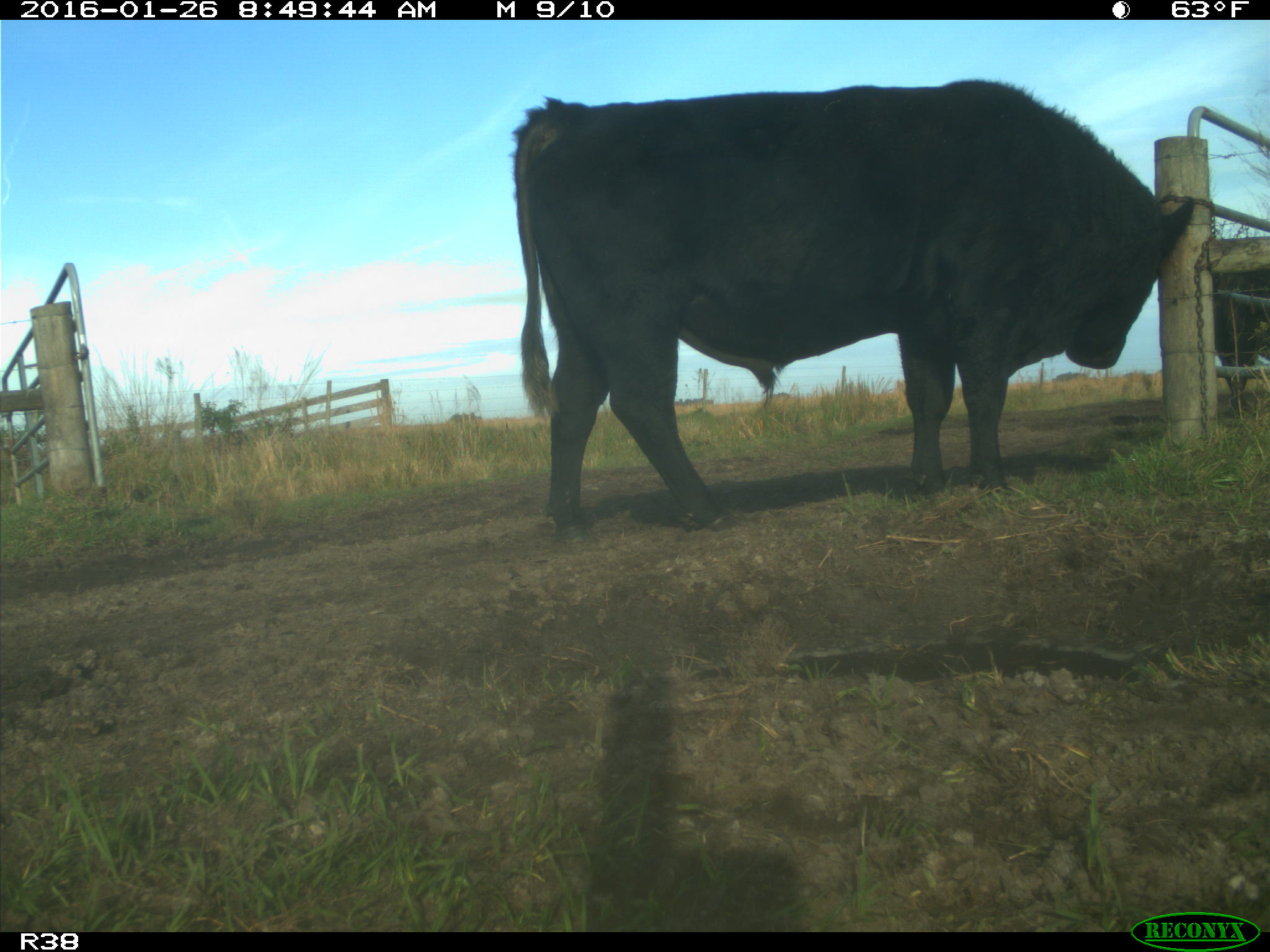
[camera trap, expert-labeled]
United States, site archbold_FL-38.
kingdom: Animalia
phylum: Chordata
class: Mammalia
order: Artiodactyla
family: Bovidae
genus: Bos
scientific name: Bos taurus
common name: domestic cow